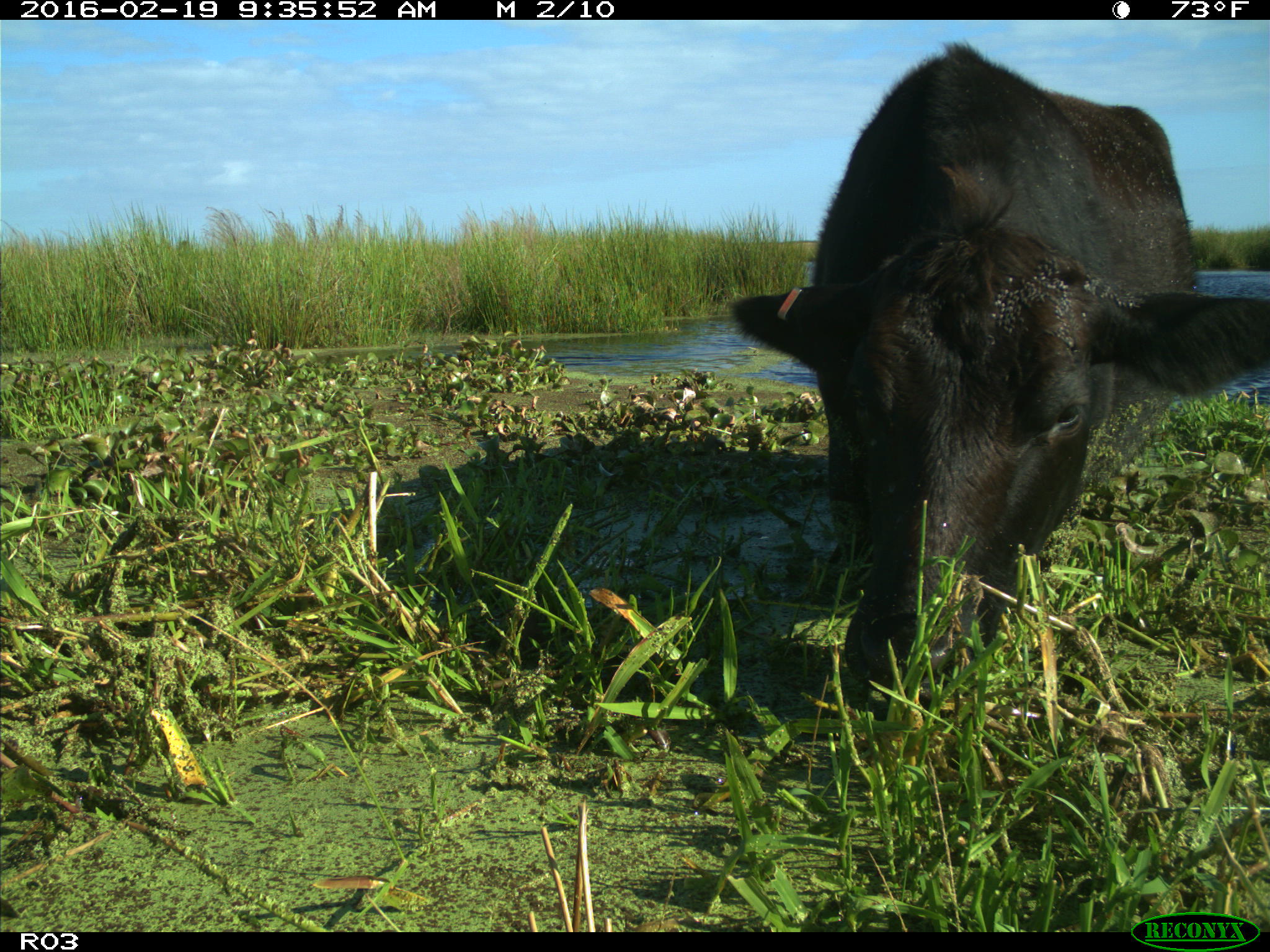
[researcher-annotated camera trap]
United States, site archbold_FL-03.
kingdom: Animalia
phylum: Chordata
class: Mammalia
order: Artiodactyla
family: Bovidae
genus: Bos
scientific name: Bos taurus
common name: domestic cow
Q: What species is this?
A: Bos taurus (domestic cow).